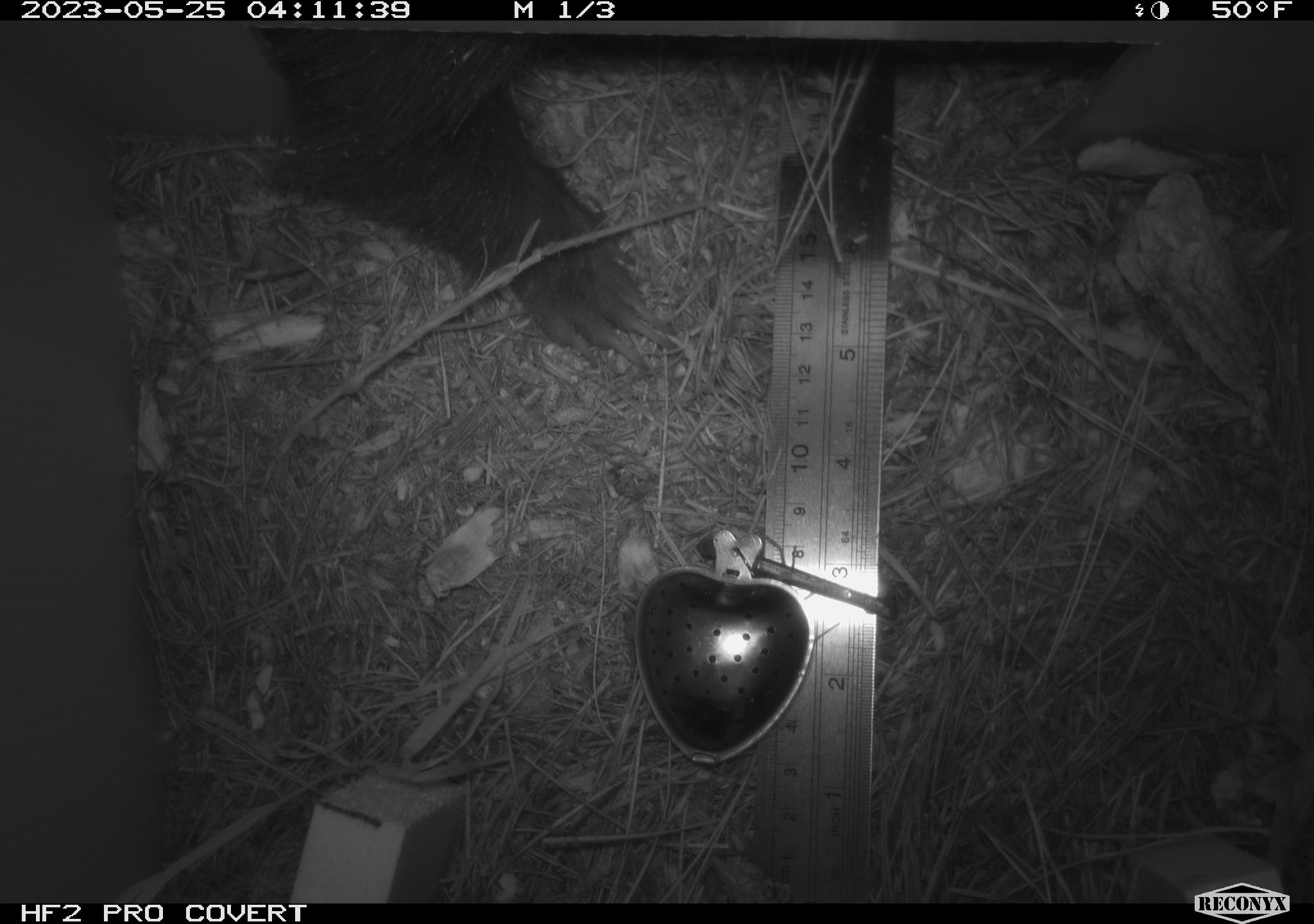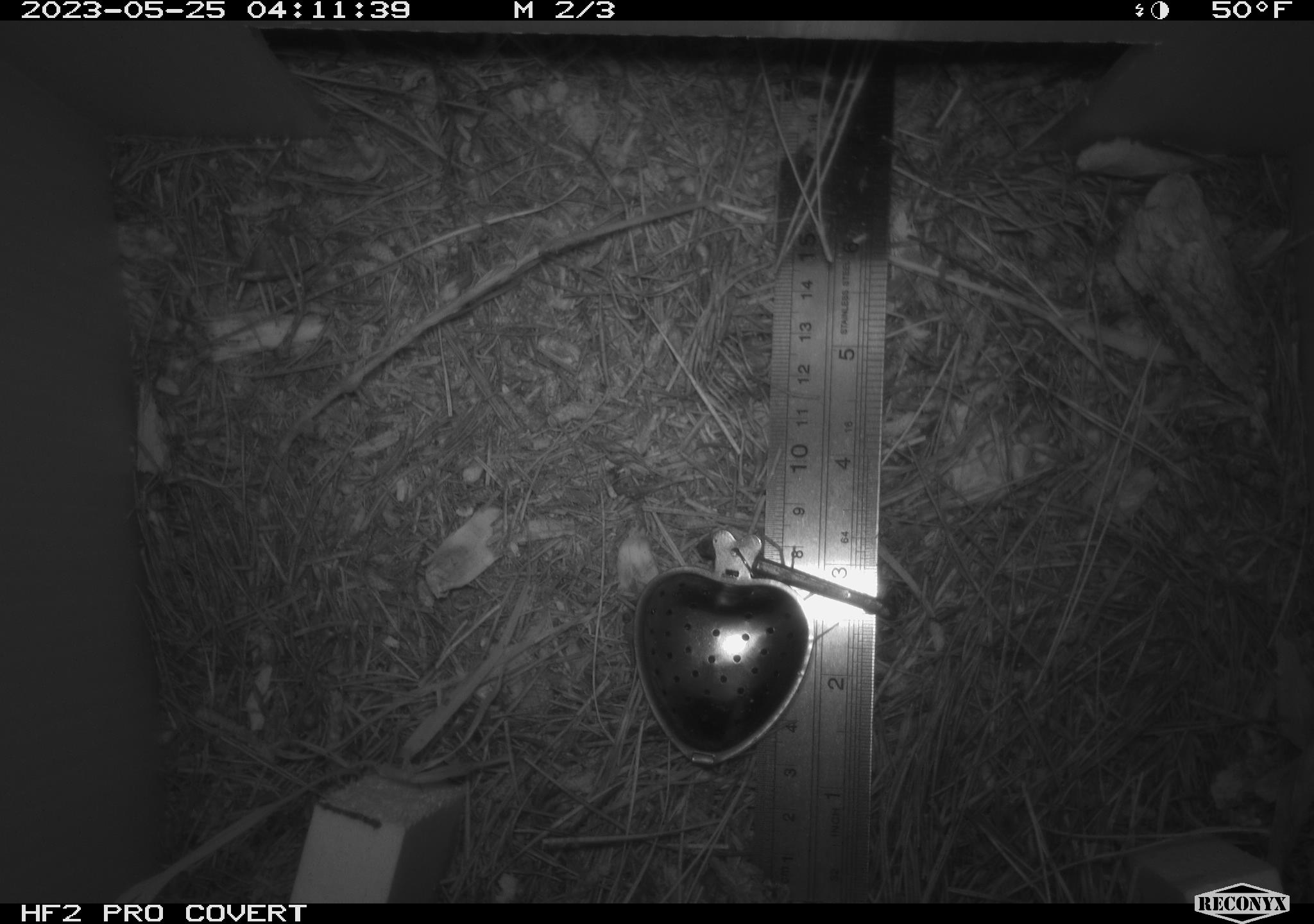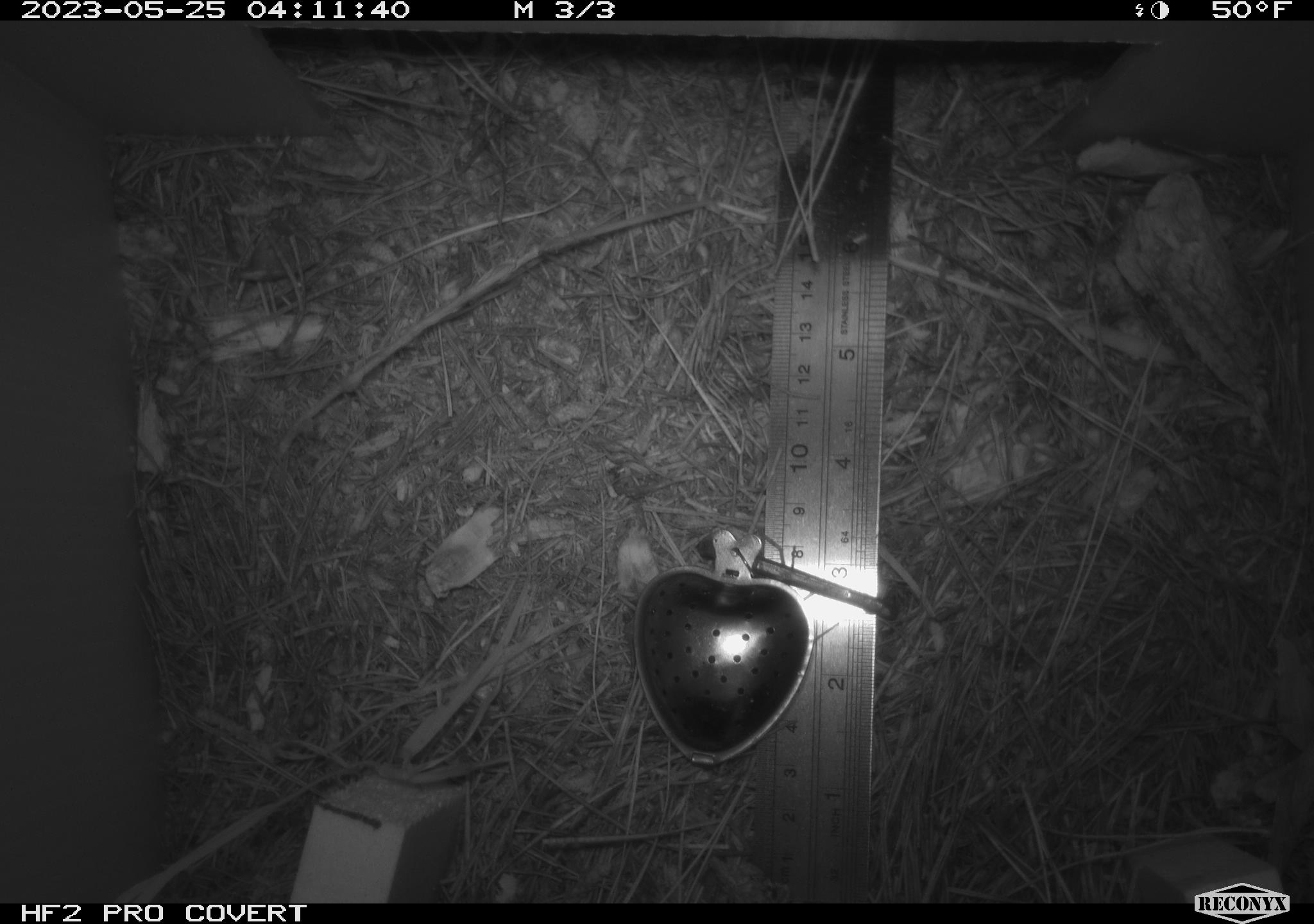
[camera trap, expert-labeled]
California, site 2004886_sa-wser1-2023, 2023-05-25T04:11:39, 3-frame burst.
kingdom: Animalia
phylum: Chordata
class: Mammalia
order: Carnivora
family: Mephitidae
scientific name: Mephitidae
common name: skunk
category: skunk family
Skunk family (skunk) (Mephitidae).